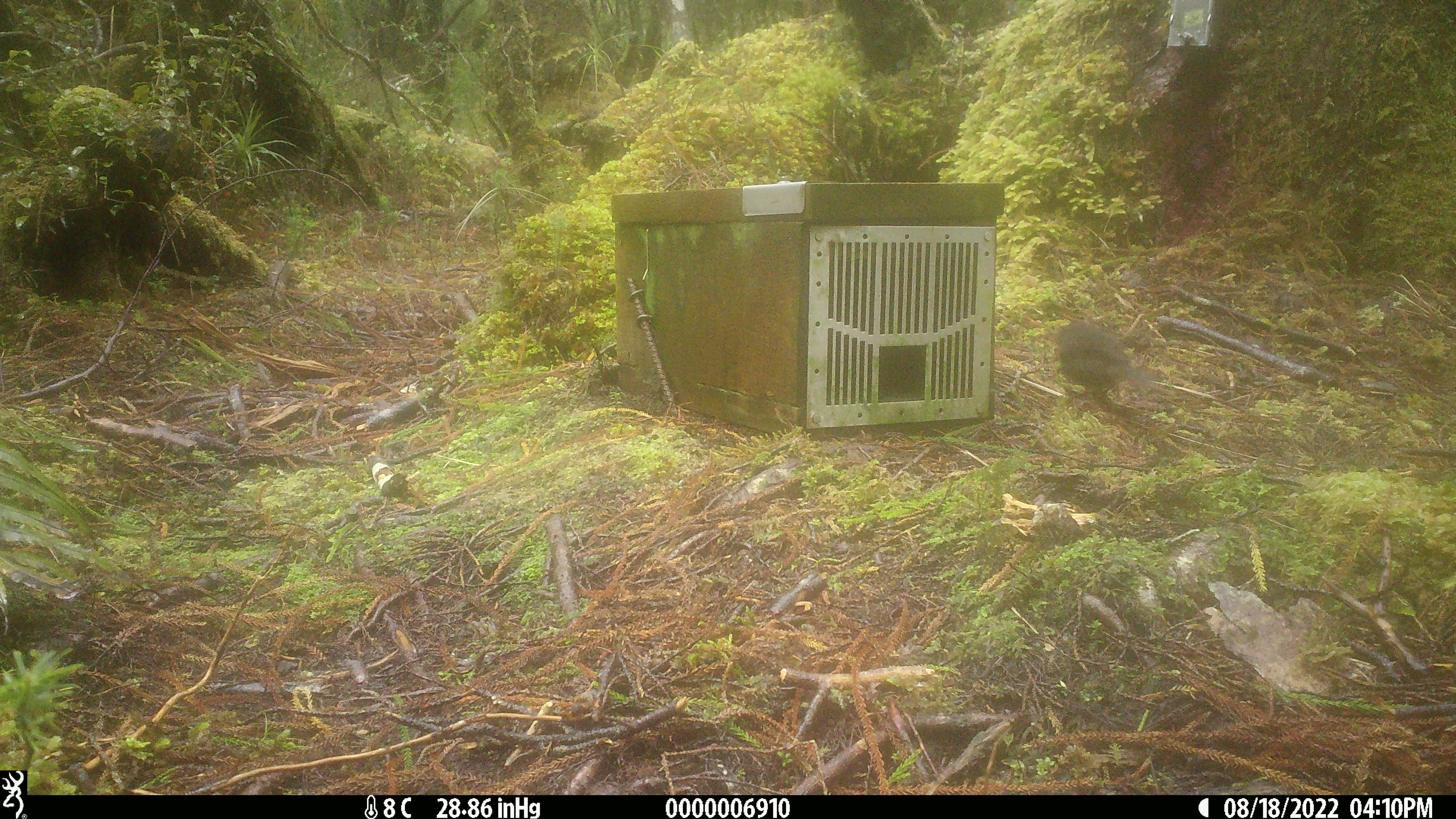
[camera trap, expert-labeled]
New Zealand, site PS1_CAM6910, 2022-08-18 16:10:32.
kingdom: Animalia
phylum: Chordata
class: Aves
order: Passeriformes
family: Petroicidae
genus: Petroica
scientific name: Petroica australis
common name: new zealand robin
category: robin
Robin (new zealand robin) (Petroica australis).